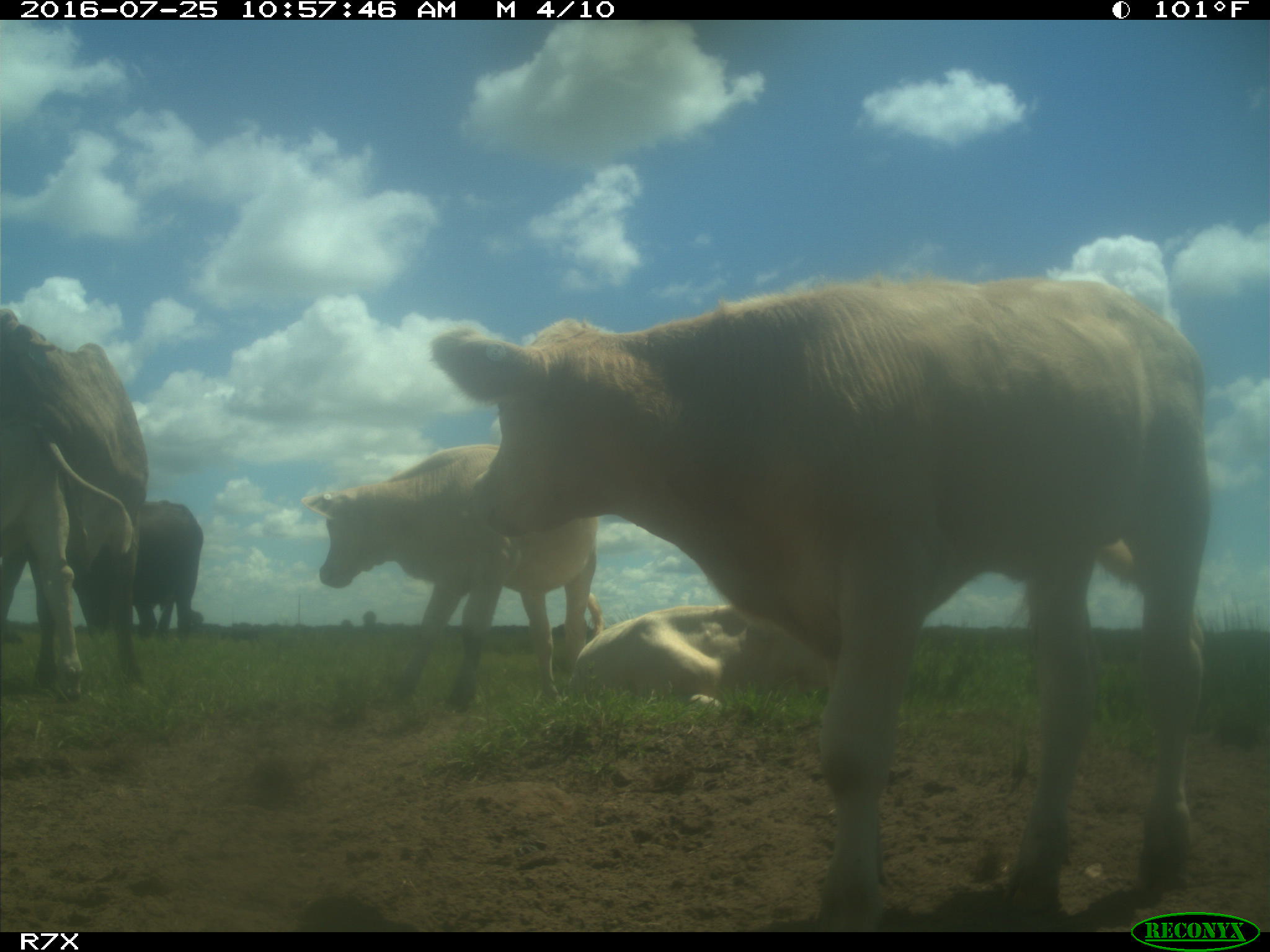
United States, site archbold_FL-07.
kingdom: Animalia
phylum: Chordata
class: Mammalia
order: Artiodactyla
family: Bovidae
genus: Bos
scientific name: Bos taurus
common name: domestic cow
Bos taurus (domestic cow).